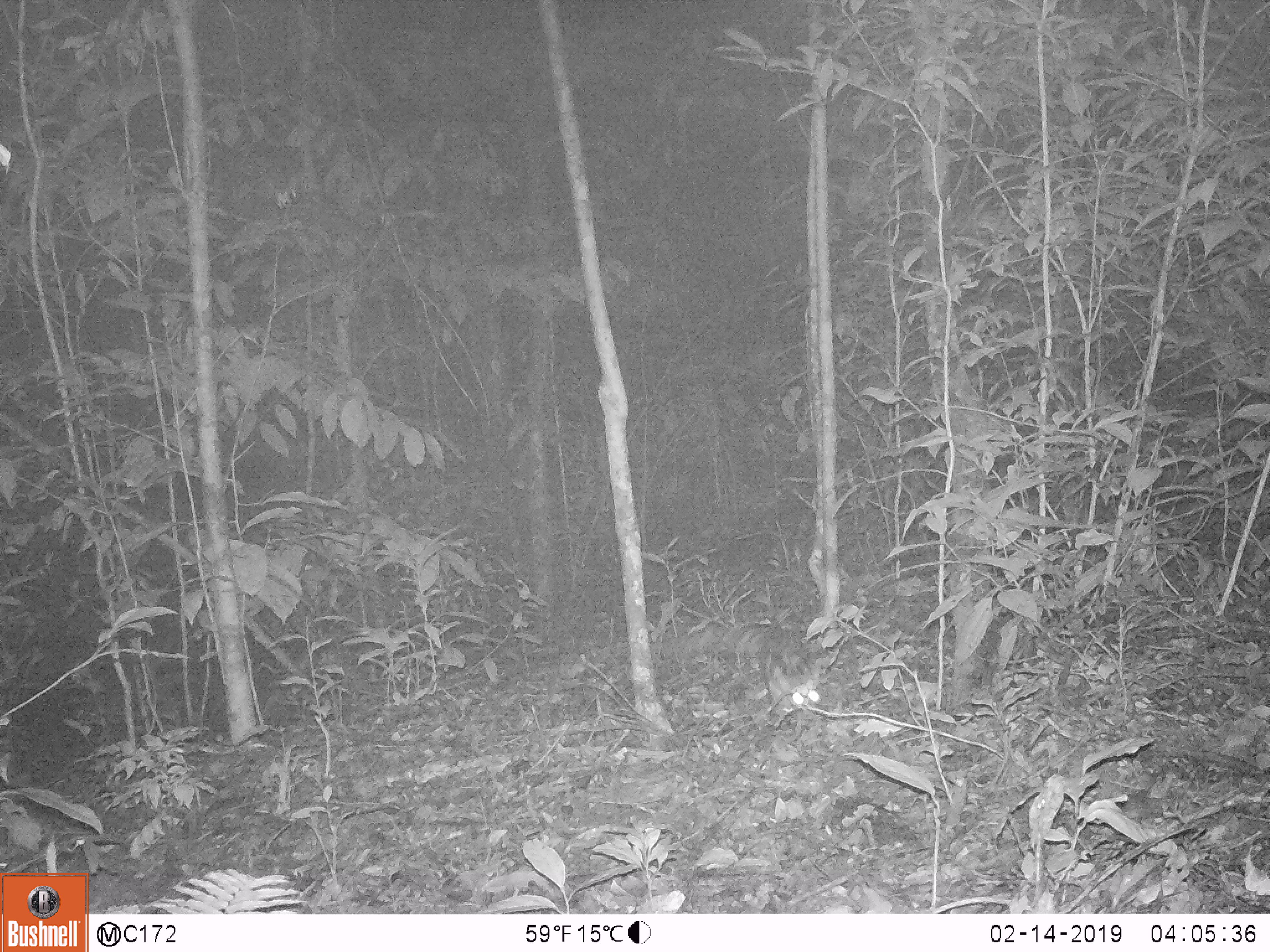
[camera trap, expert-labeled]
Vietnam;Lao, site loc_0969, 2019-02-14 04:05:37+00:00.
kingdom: Animalia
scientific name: Animalia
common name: animal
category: unidentified animal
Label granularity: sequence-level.